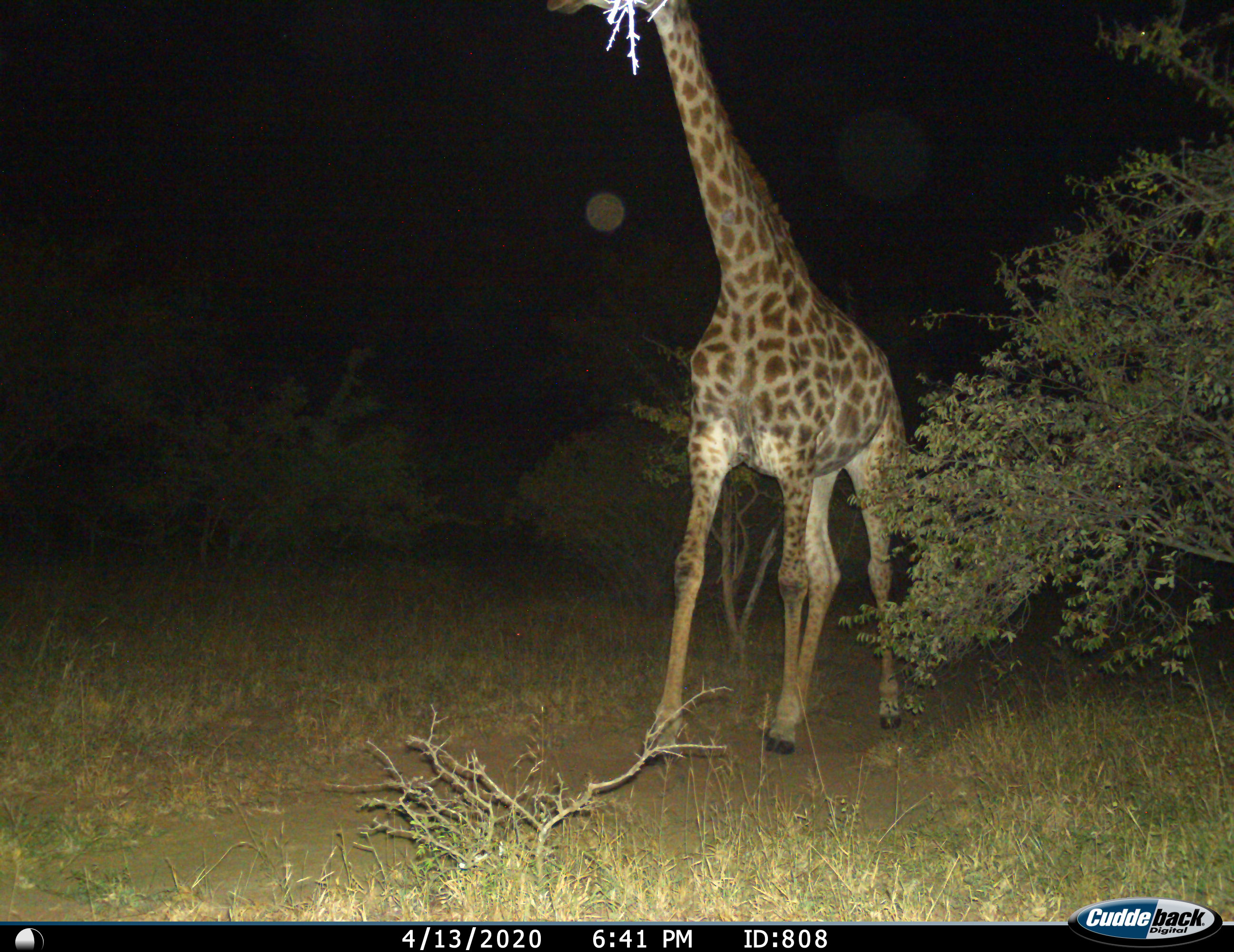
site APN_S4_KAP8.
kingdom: Animalia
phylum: Chordata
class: Mammalia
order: Artiodactyla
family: Giraffidae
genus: Giraffa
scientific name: Giraffa camelopardalis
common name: giraffe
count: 1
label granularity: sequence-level